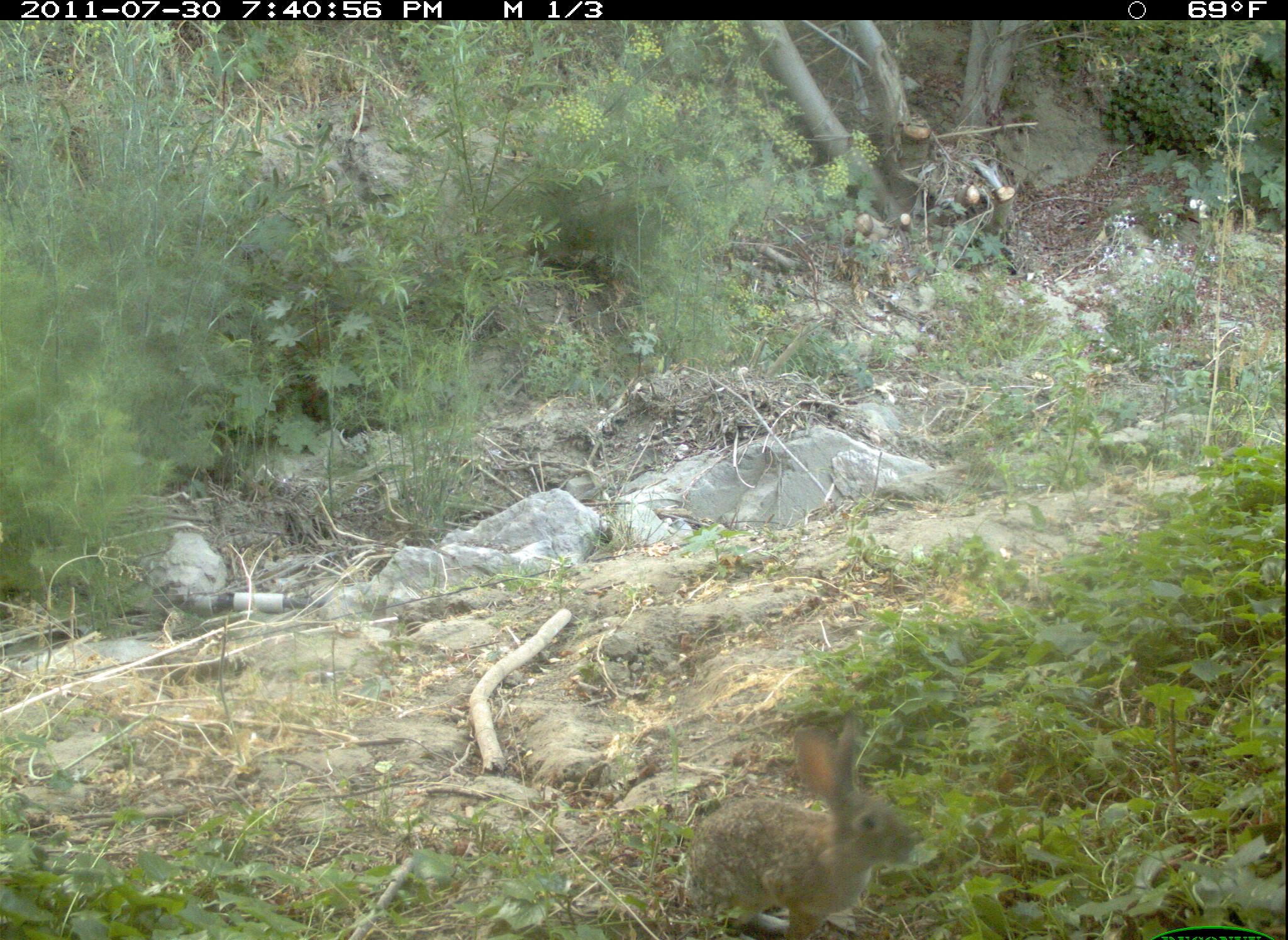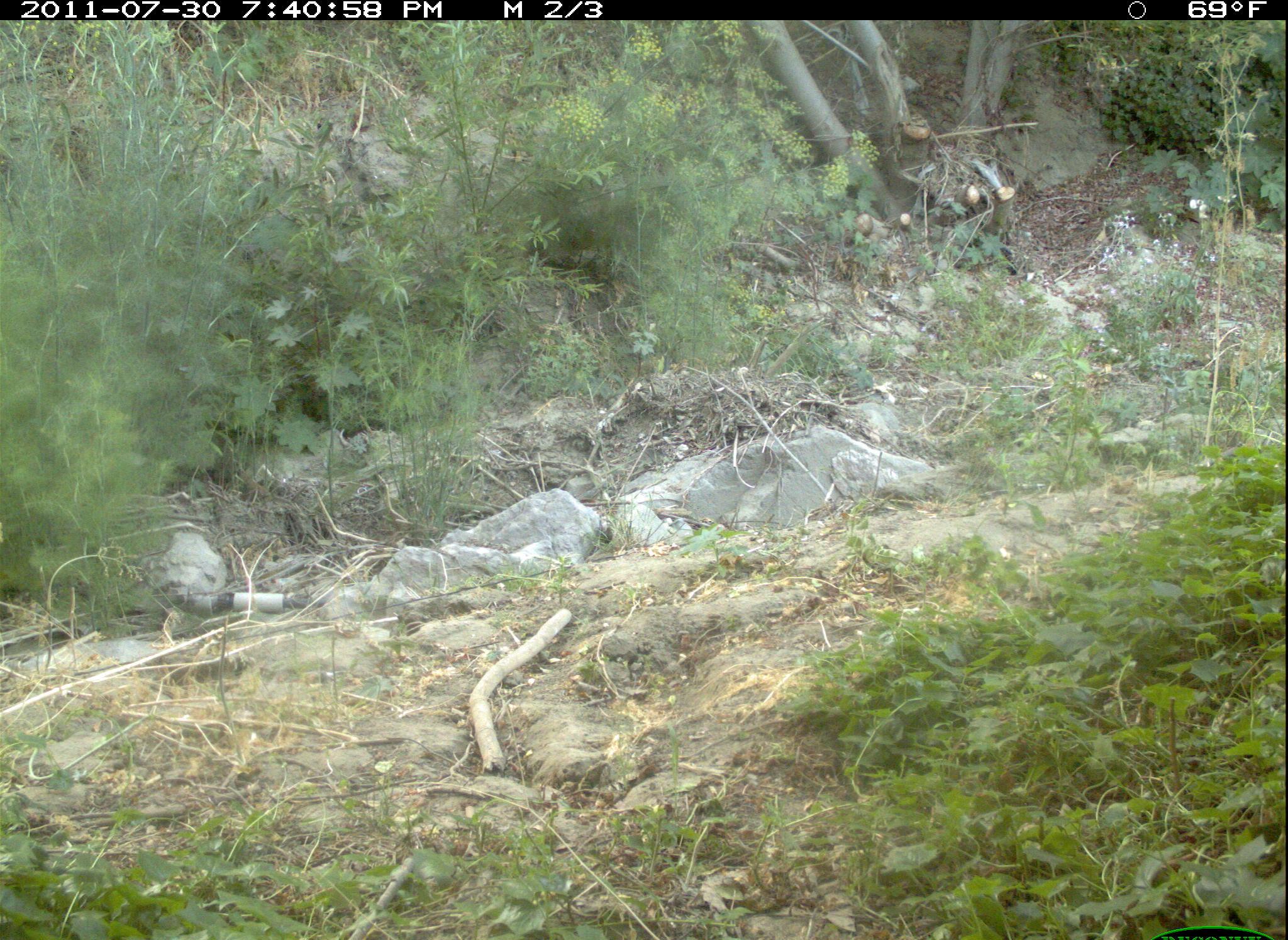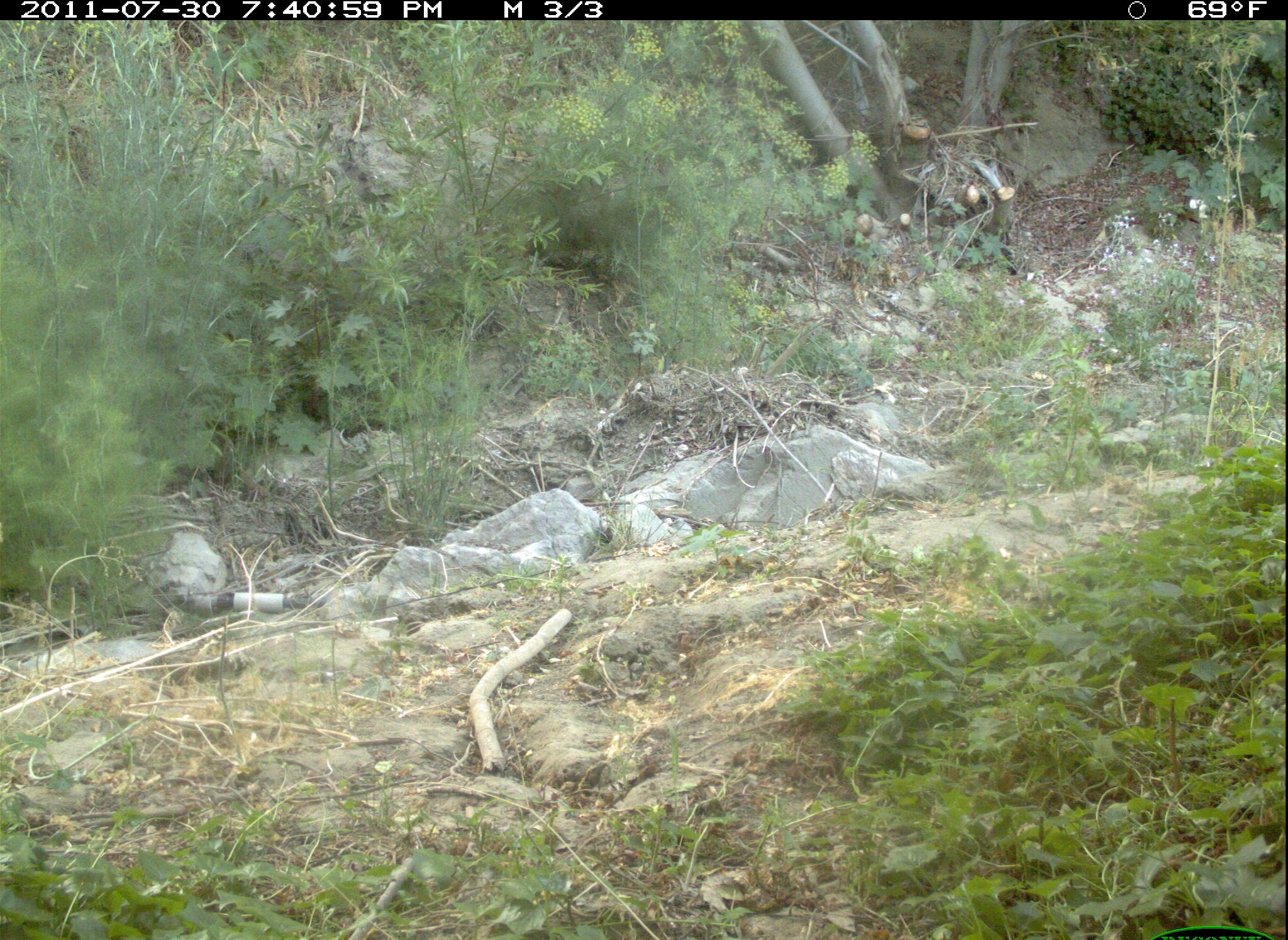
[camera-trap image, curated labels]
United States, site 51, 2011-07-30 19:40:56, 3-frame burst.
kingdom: Animalia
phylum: Chordata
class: Mammalia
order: Lagomorpha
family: Leporidae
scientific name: Leporidae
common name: rabbits and hares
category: rabbit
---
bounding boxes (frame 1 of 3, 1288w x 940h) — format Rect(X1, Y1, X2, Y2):
rabbit: Rect(668, 702, 950, 940)